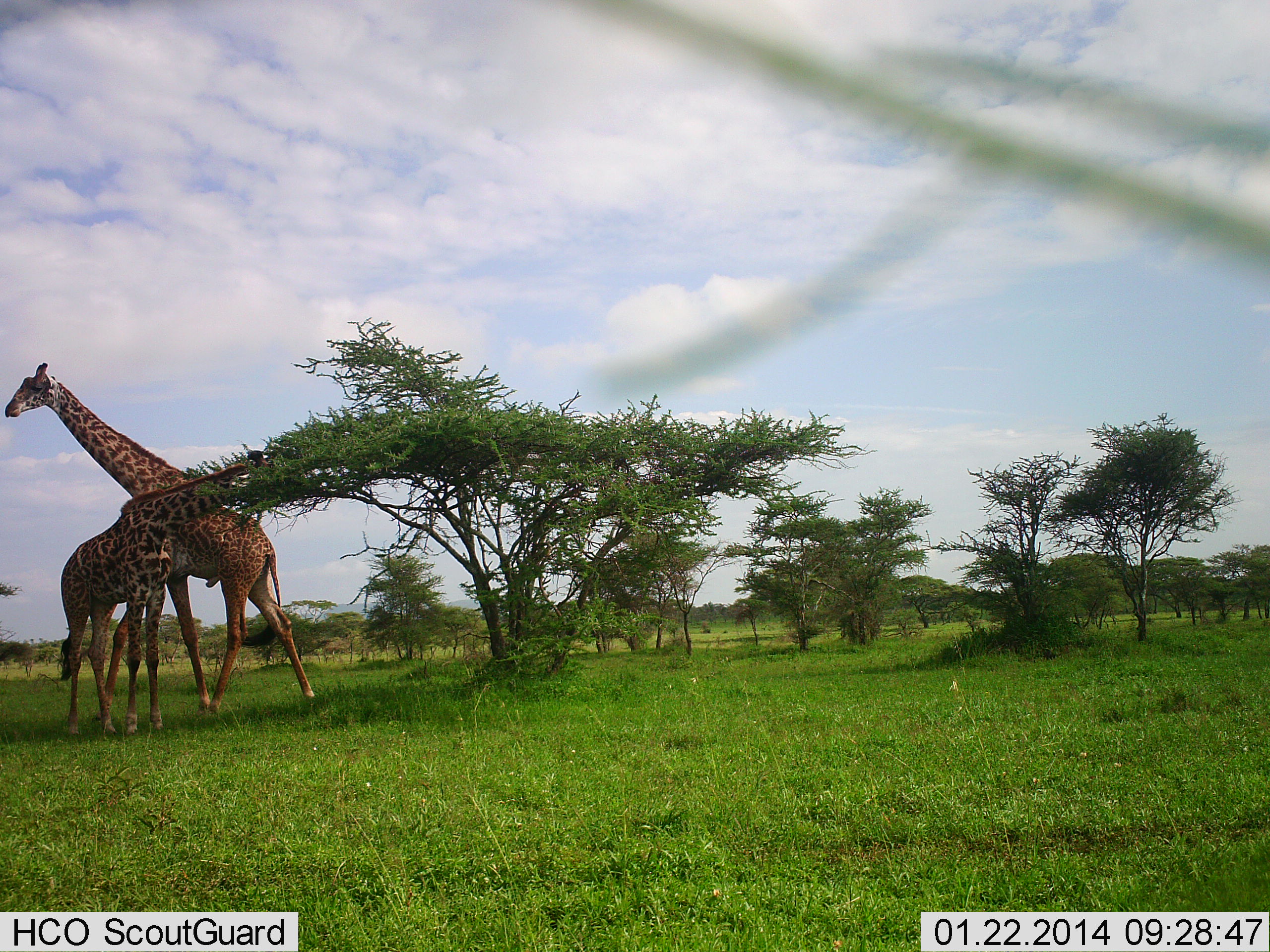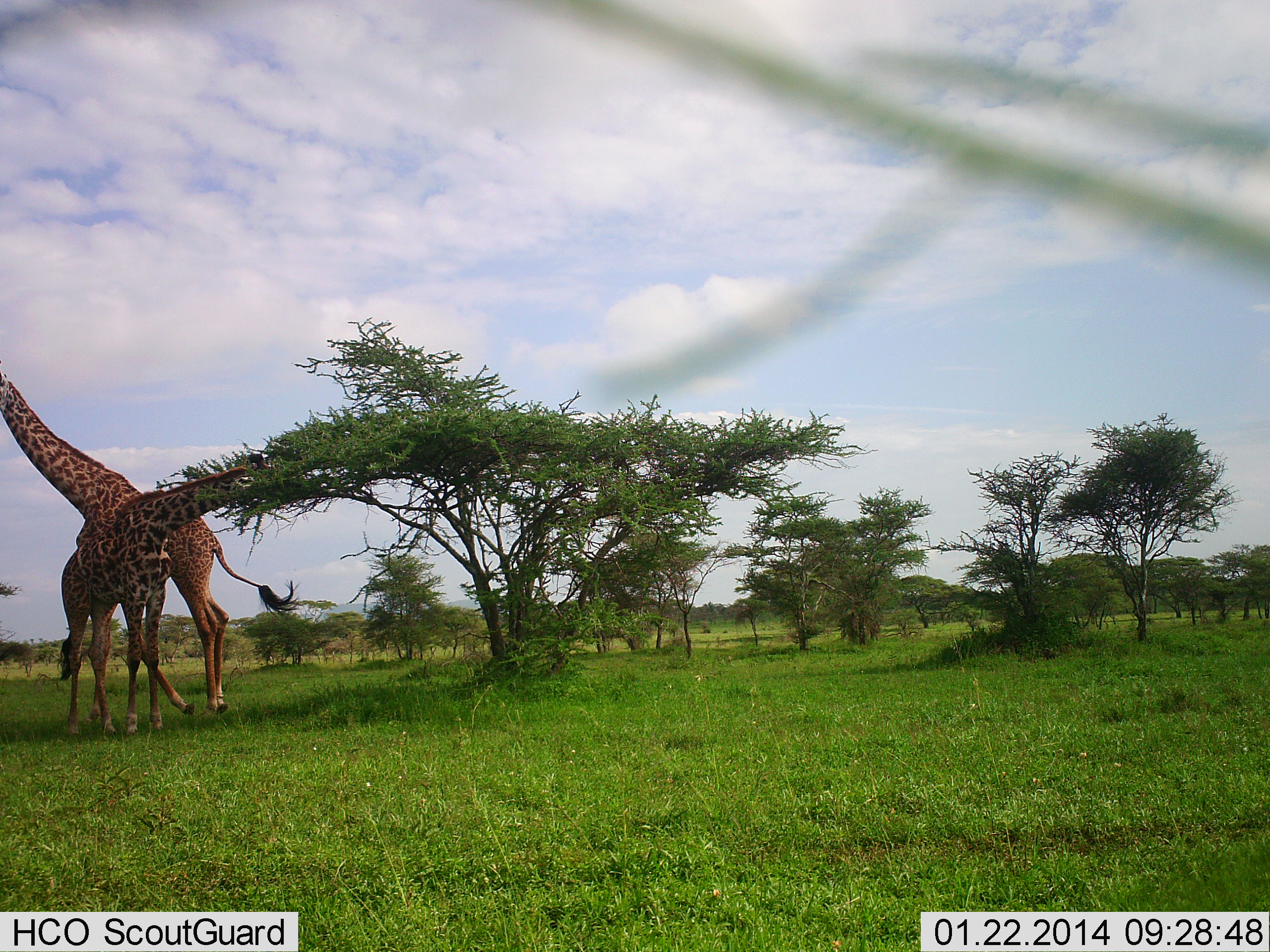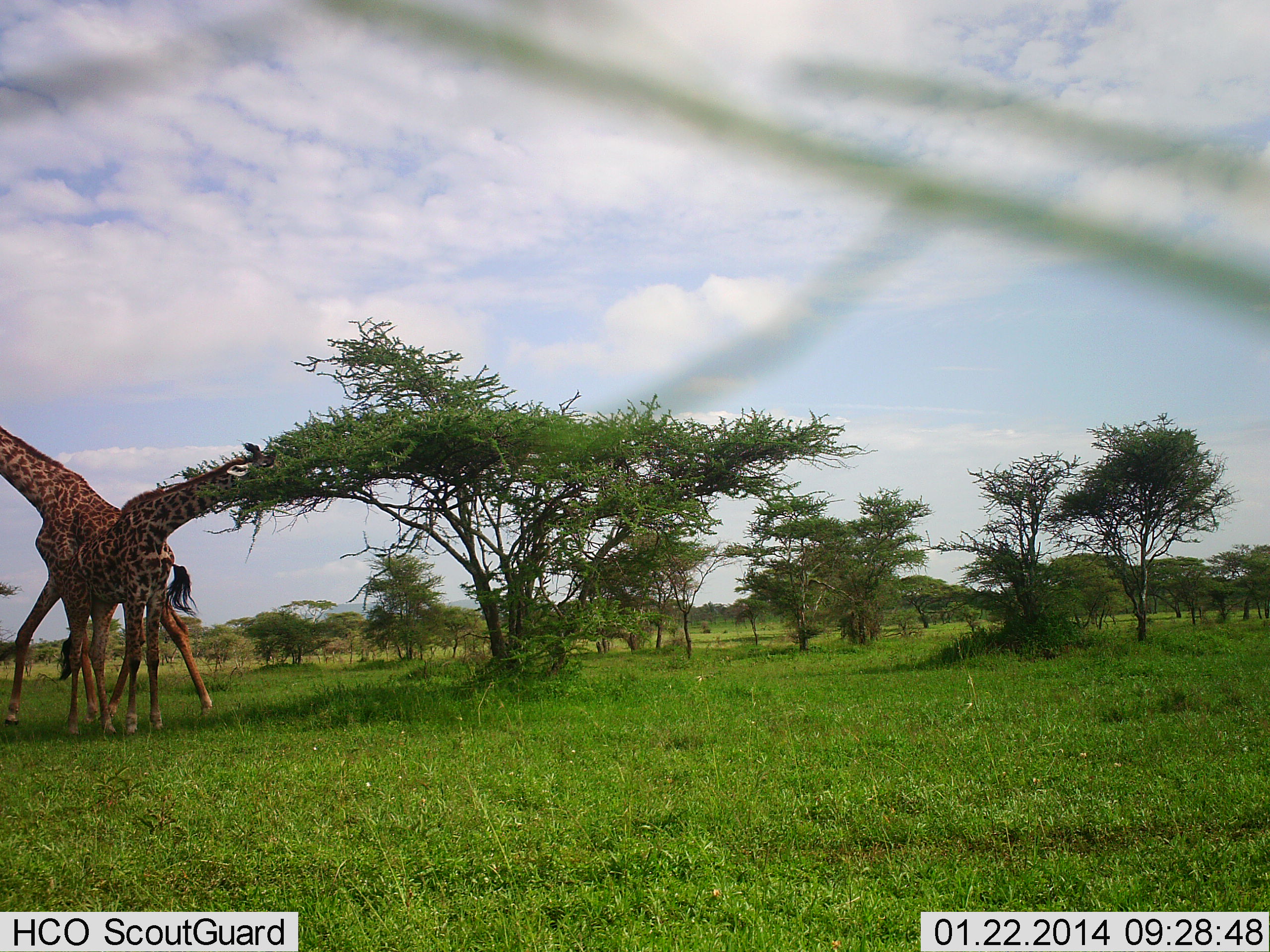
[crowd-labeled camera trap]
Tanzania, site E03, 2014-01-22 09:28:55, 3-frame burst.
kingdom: Animalia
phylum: Chordata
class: Mammalia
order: Artiodactyla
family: Giraffidae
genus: Giraffa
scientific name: Giraffa camelopardalis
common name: giraffe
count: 2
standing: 20%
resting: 0%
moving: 80%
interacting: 0%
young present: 0%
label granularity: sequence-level